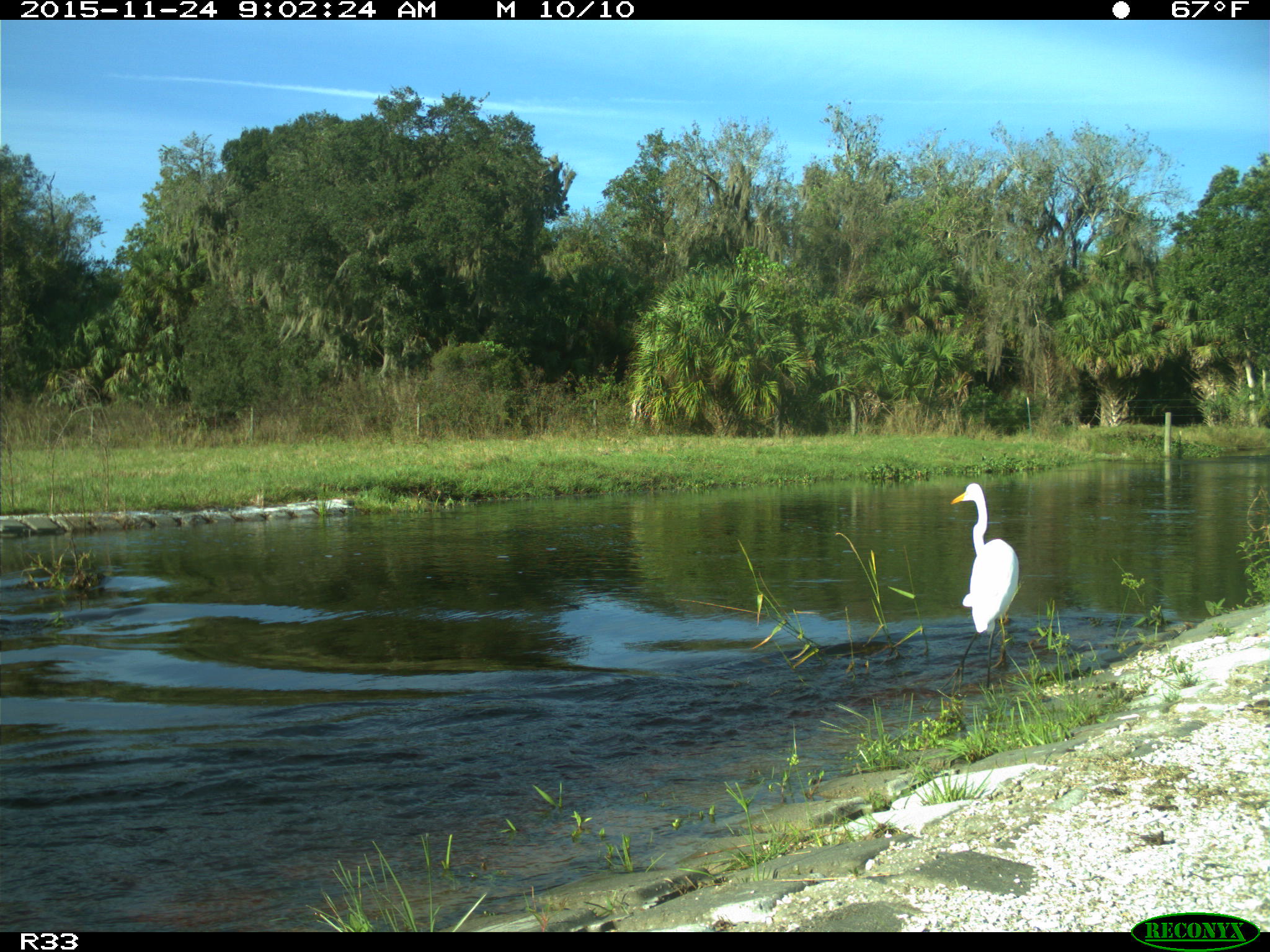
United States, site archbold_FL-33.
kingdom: Animalia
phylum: Chordata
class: Aves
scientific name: Aves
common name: birds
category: unidentified bird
Unidentified bird (birds) (Aves).